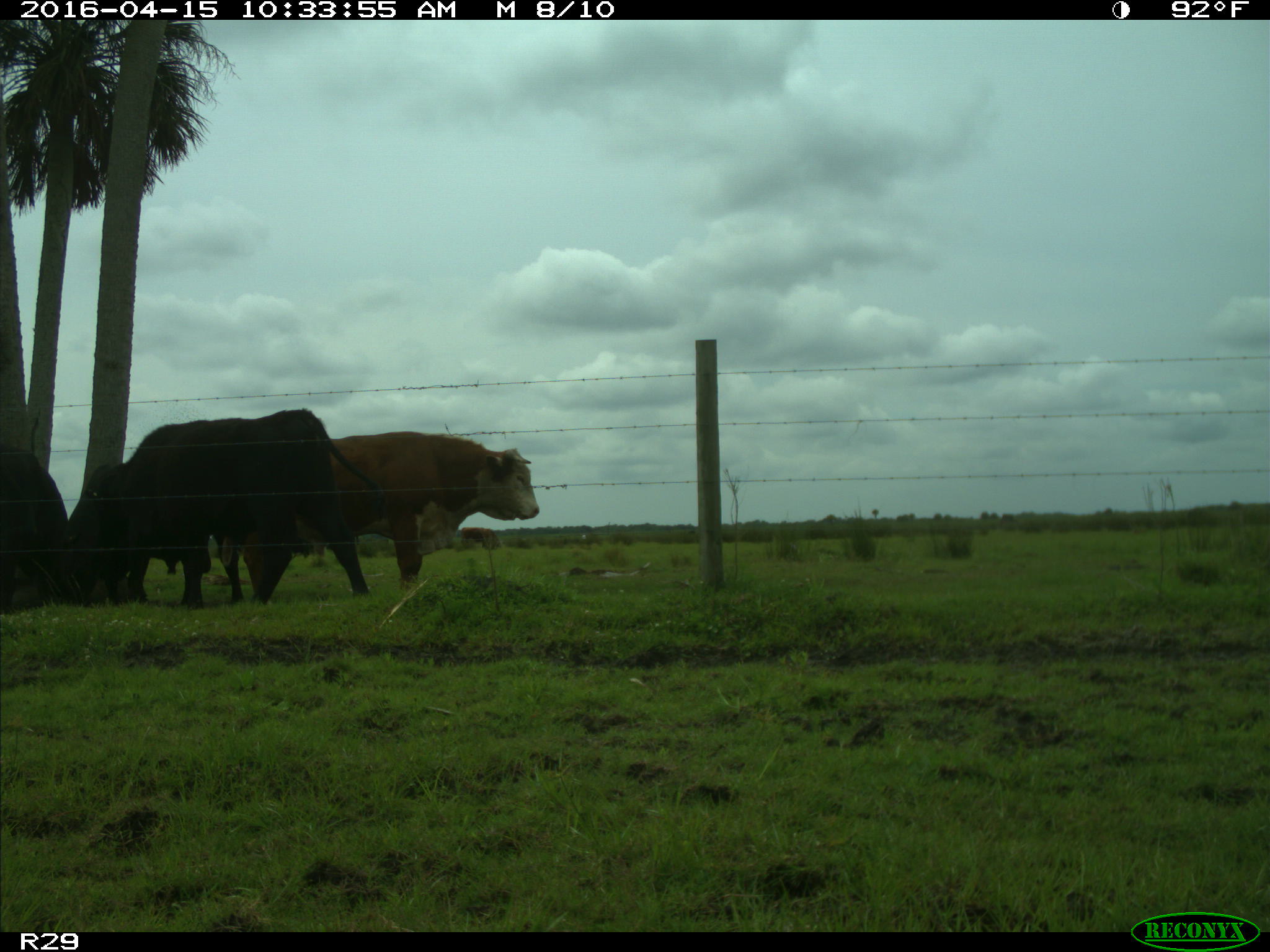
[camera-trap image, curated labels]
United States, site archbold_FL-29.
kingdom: Animalia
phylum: Chordata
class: Mammalia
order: Artiodactyla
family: Bovidae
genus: Bos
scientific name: Bos taurus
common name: domestic cow